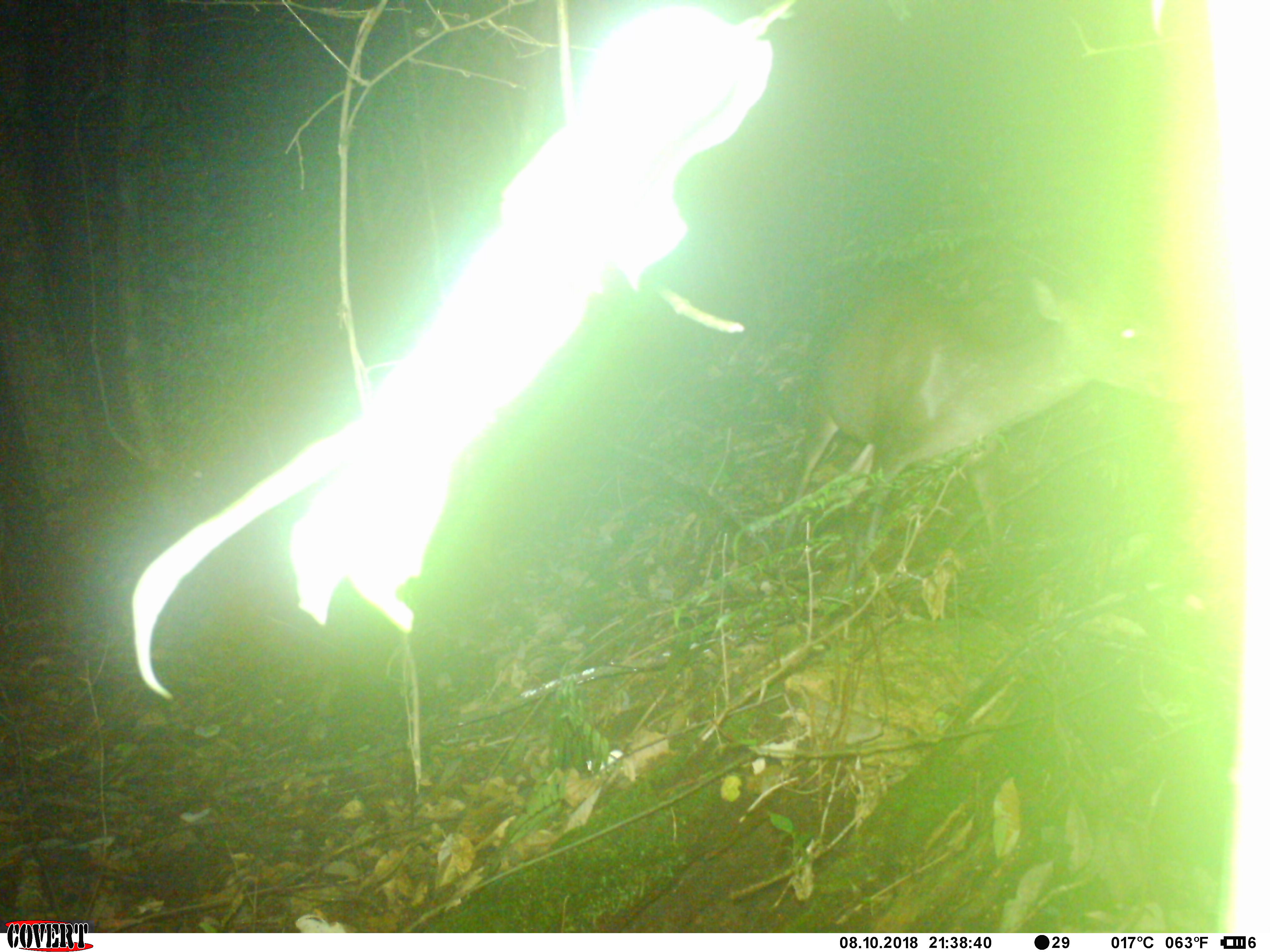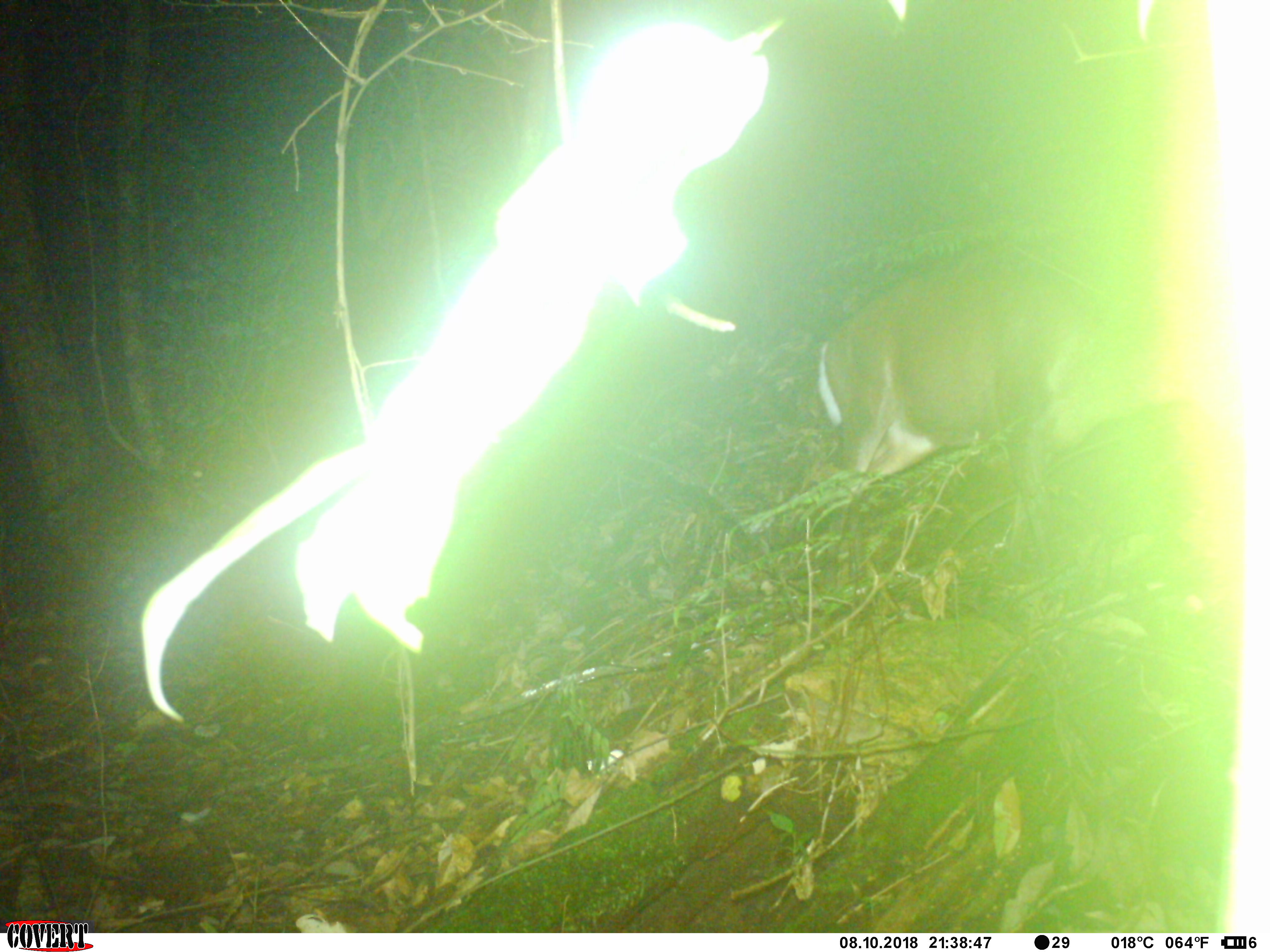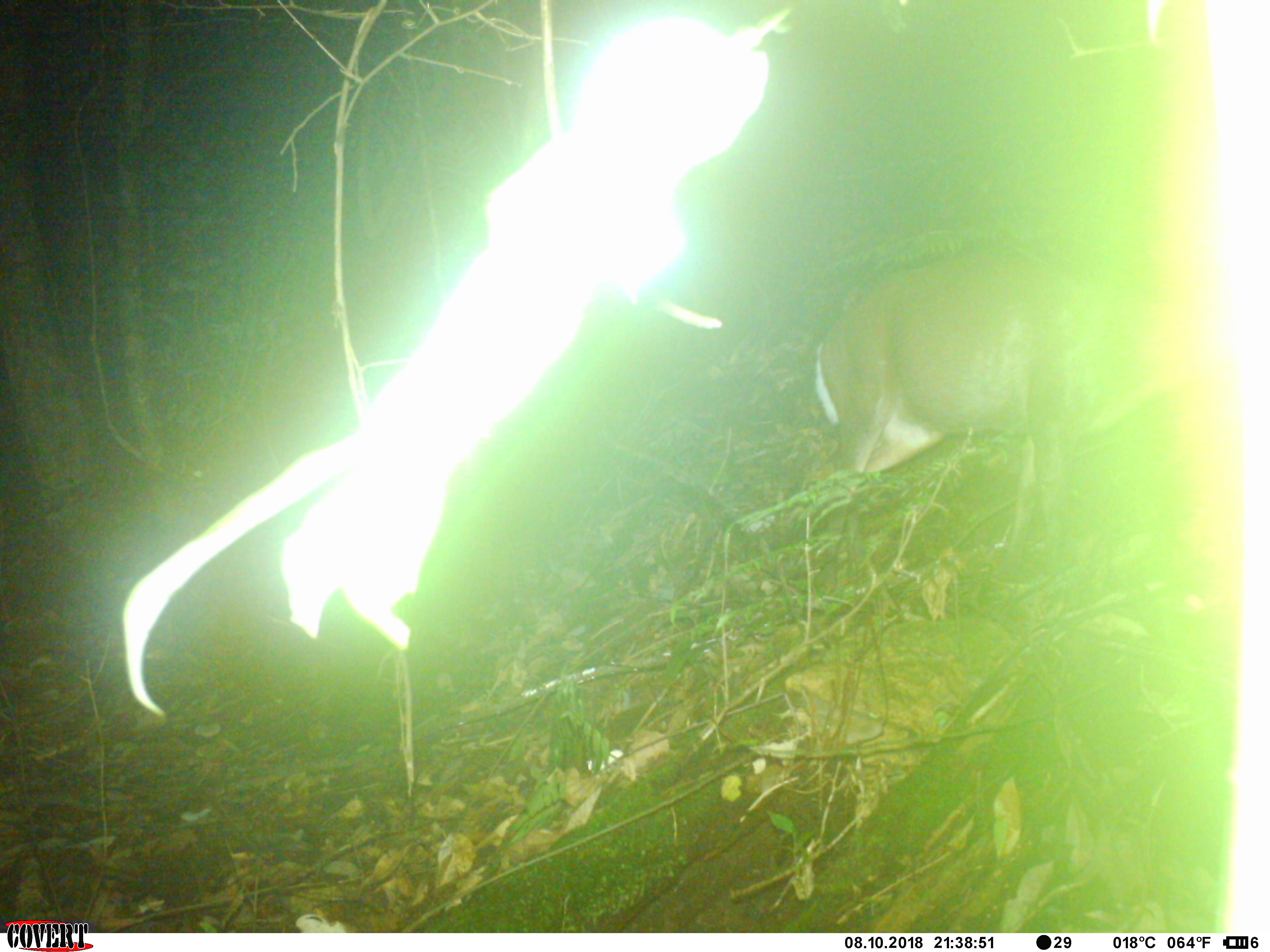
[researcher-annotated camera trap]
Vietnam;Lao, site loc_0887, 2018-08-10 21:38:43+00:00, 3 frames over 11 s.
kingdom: Animalia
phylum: Chordata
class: Mammalia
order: Artiodactyla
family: Cervidae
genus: Muntiacus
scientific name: Muntiacus rooseveltorum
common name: roosevelt's muntjac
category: roosevelts muntjac group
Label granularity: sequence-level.